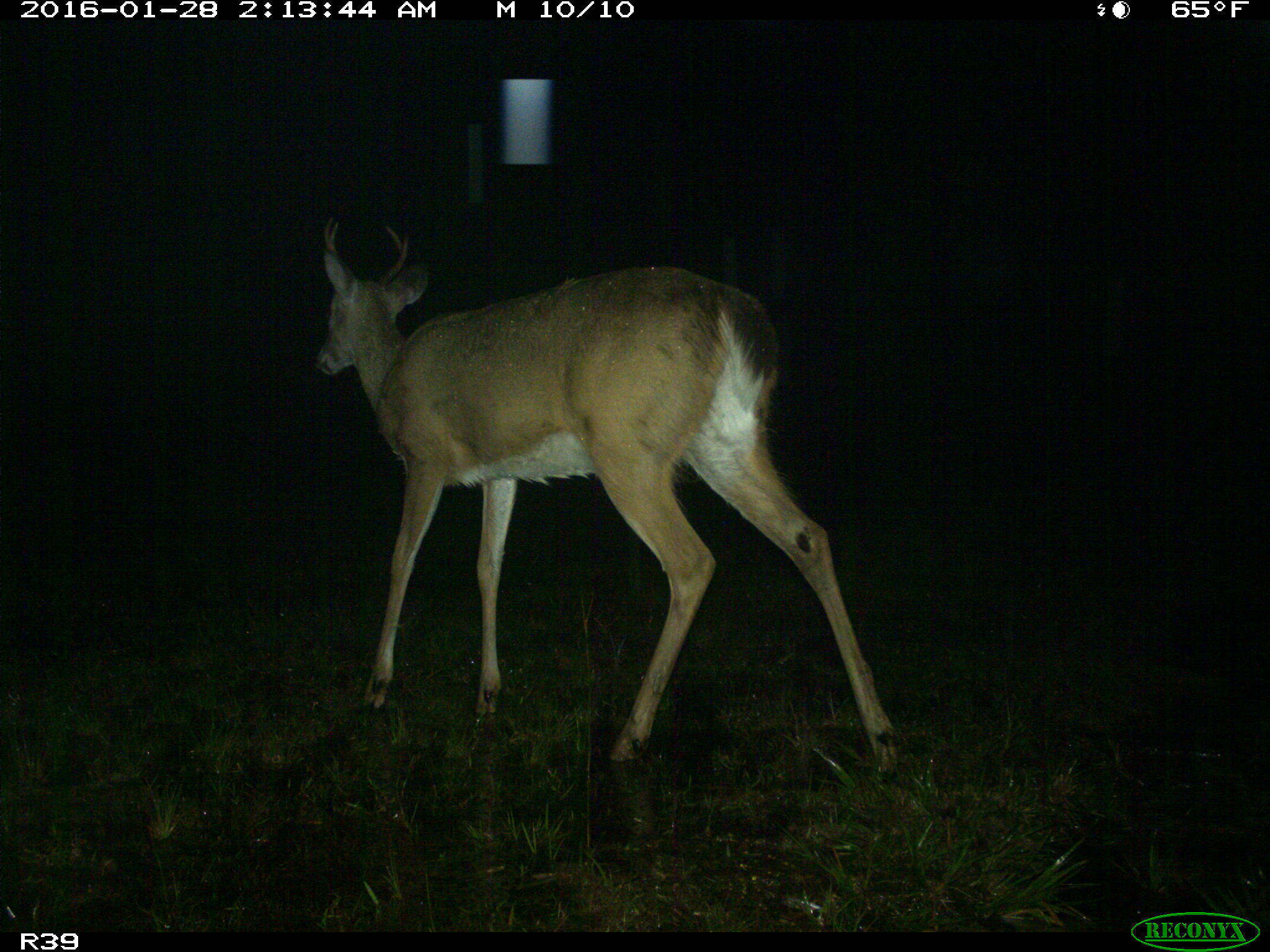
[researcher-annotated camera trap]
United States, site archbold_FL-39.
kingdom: Animalia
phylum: Chordata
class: Mammalia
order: Artiodactyla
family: Cervidae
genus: Odocoileus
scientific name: Odocoileus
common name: deer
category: unidentified deer